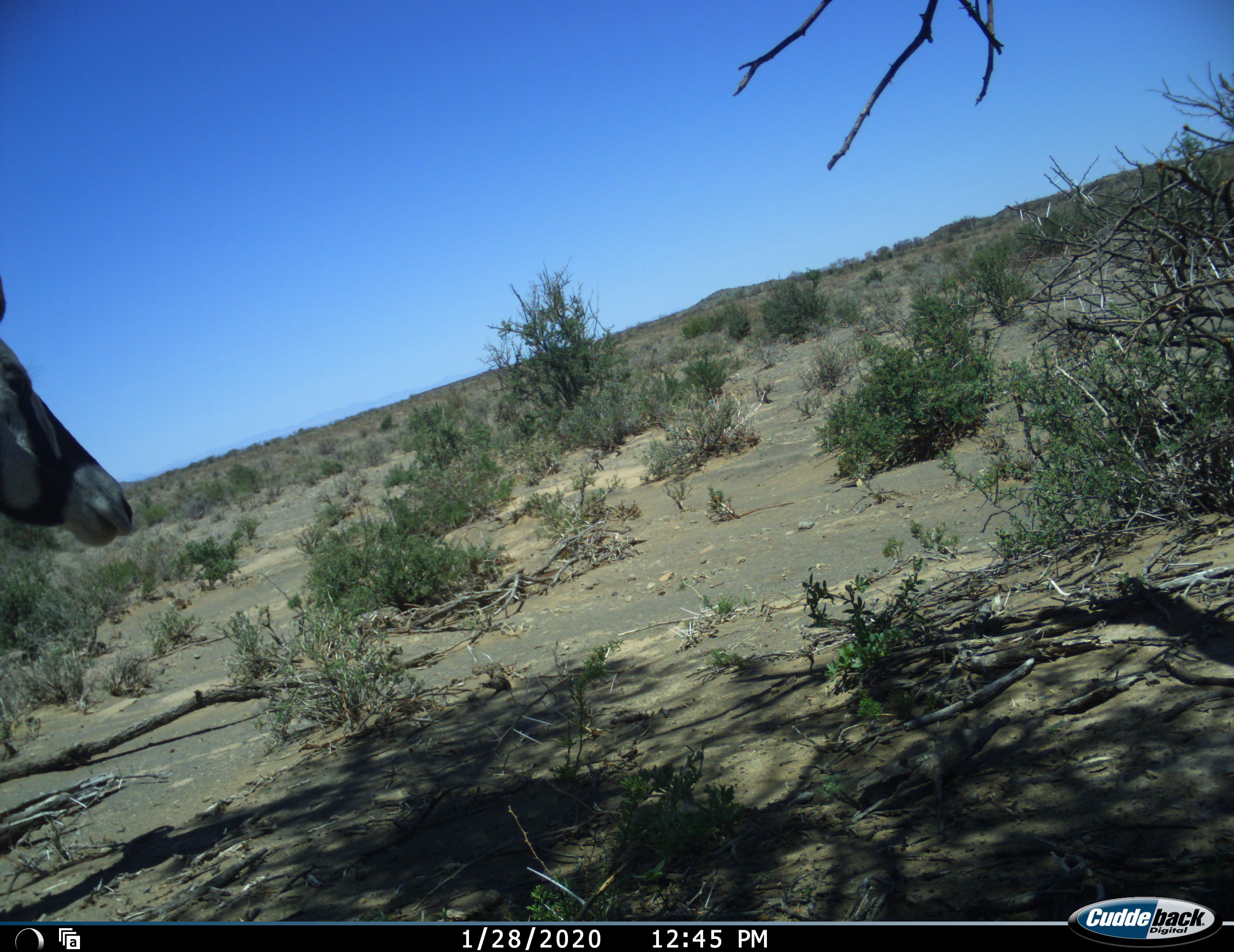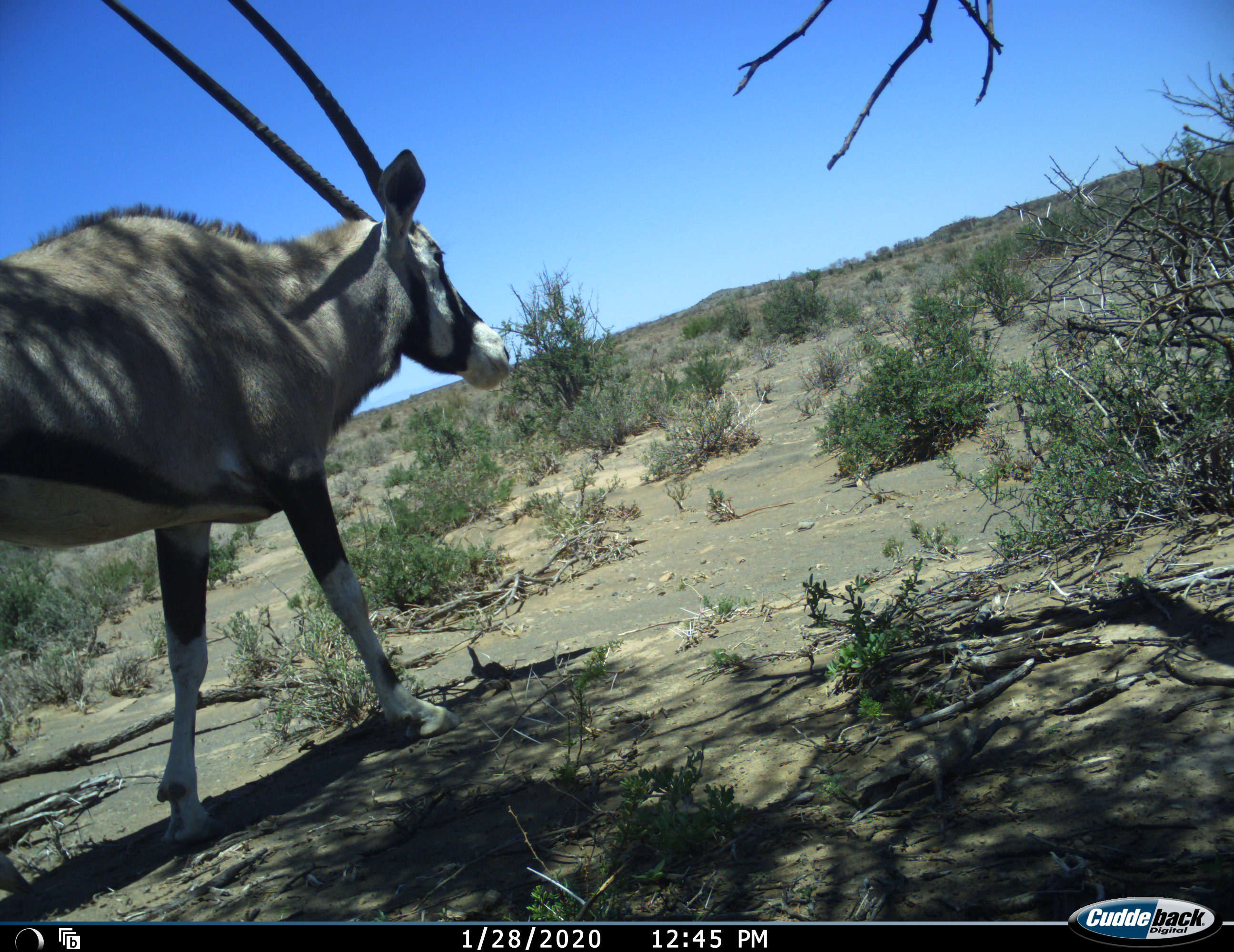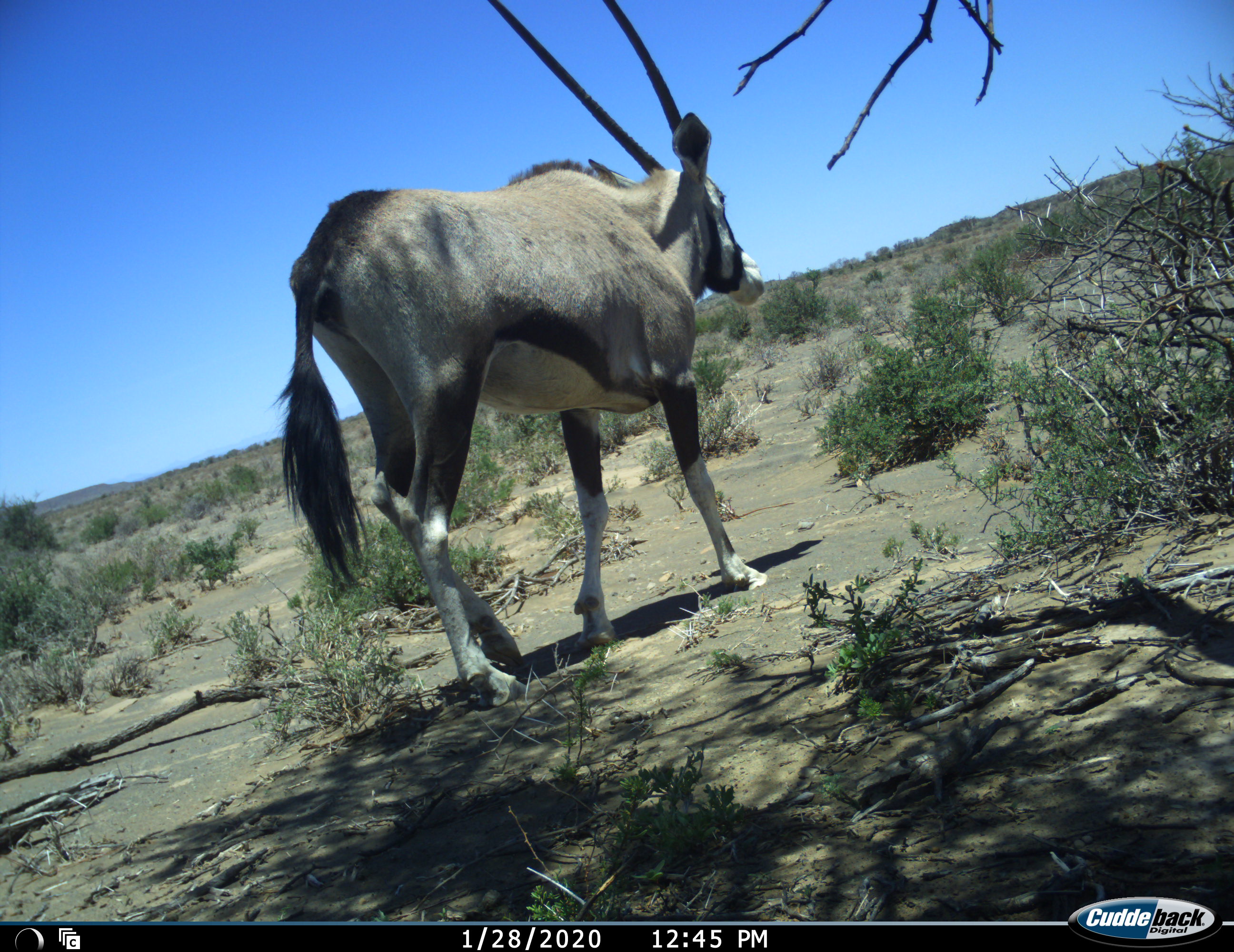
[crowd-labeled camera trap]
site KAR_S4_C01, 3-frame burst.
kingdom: Animalia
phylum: Chordata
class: Mammalia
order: Artiodactyla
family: Bovidae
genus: Oryx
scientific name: Oryx gazella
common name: gemsbok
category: oryx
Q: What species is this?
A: Oryx (gemsbok) (Oryx gazella).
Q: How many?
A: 1.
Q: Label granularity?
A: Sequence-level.